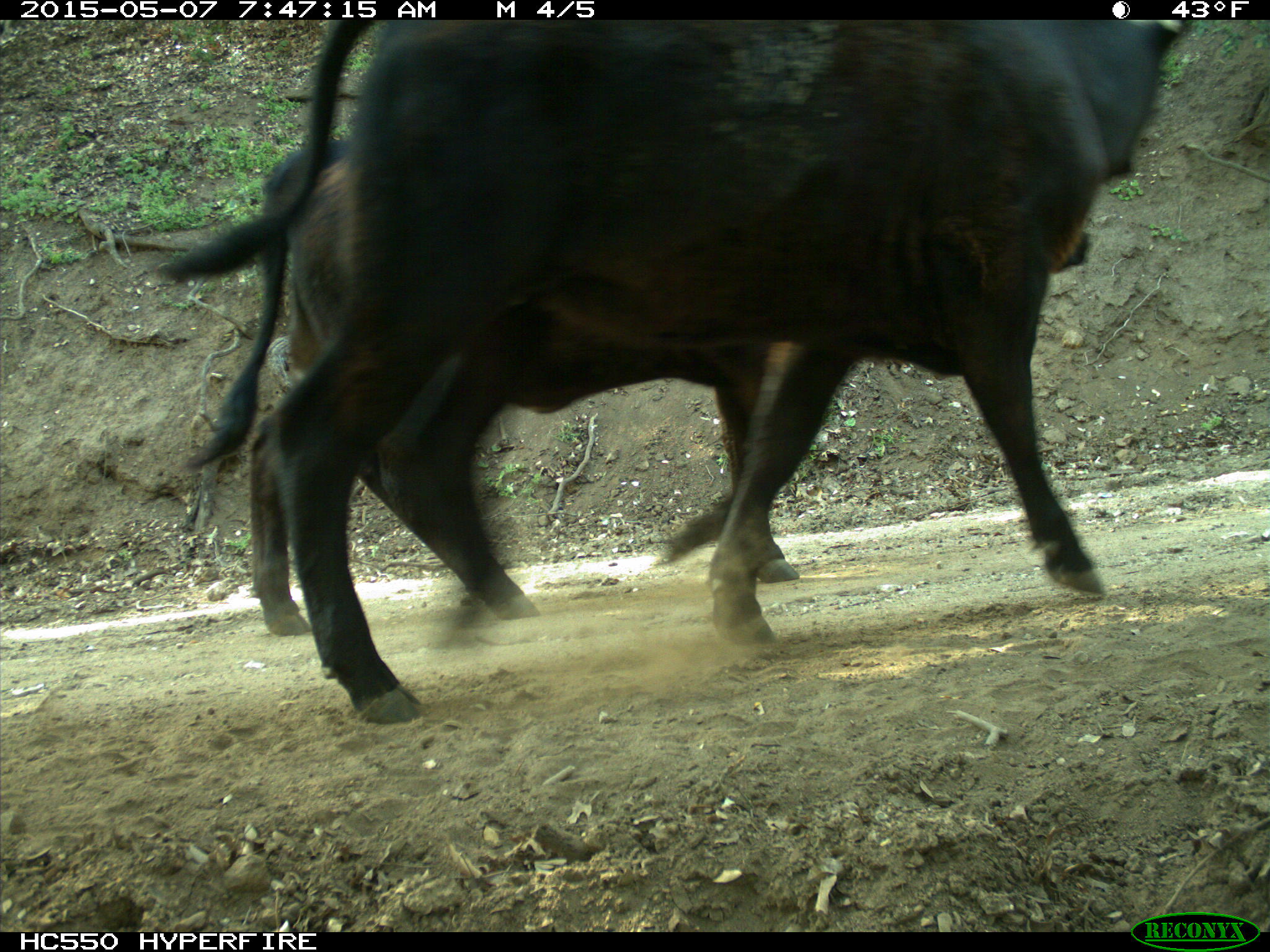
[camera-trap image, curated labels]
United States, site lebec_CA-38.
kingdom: Animalia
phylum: Chordata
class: Mammalia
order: Artiodactyla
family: Bovidae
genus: Bos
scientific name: Bos taurus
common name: domestic cow